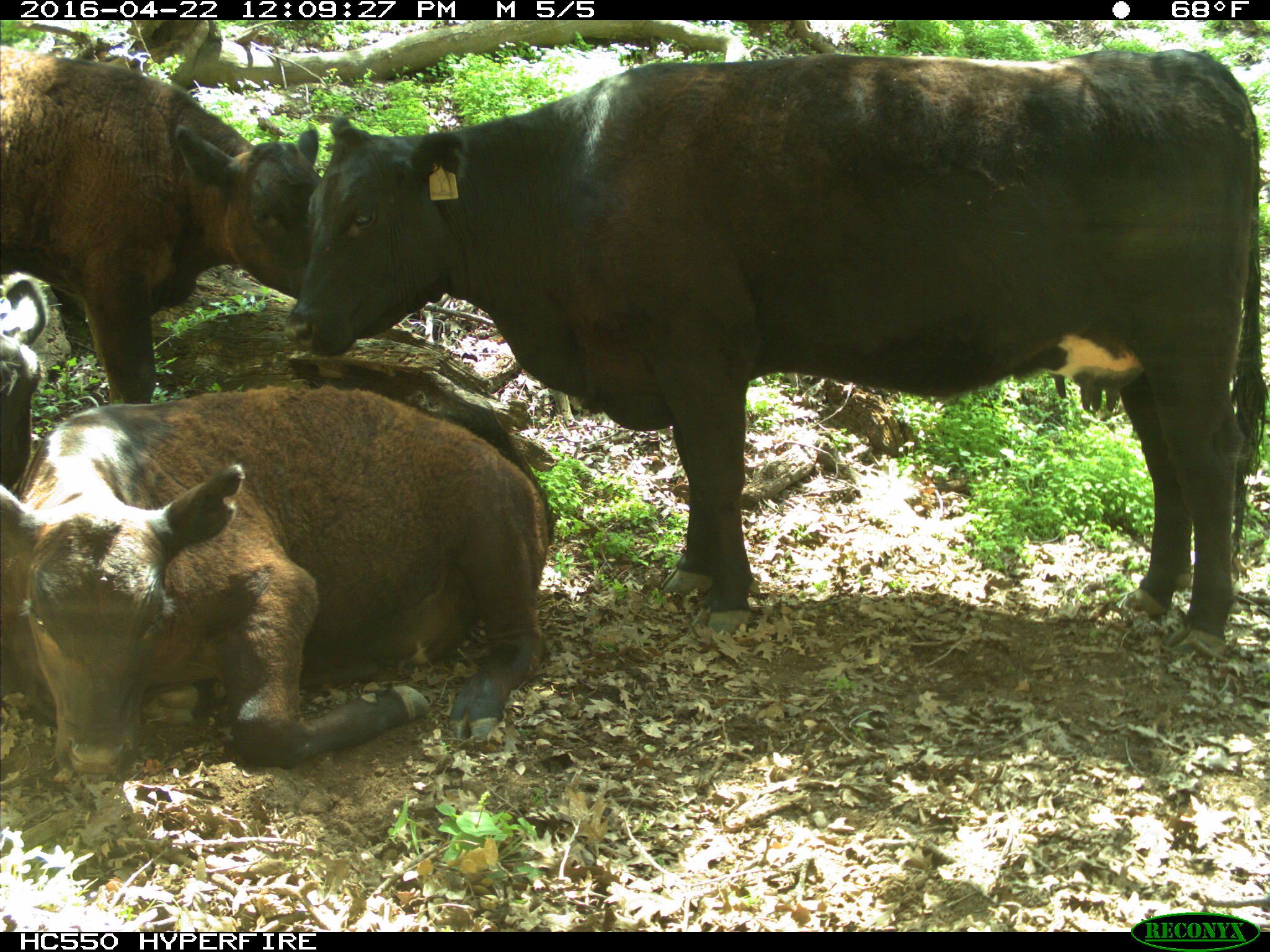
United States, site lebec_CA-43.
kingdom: Animalia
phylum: Chordata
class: Mammalia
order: Artiodactyla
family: Bovidae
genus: Bos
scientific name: Bos taurus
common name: domestic cow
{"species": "Bos taurus (domestic cow)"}